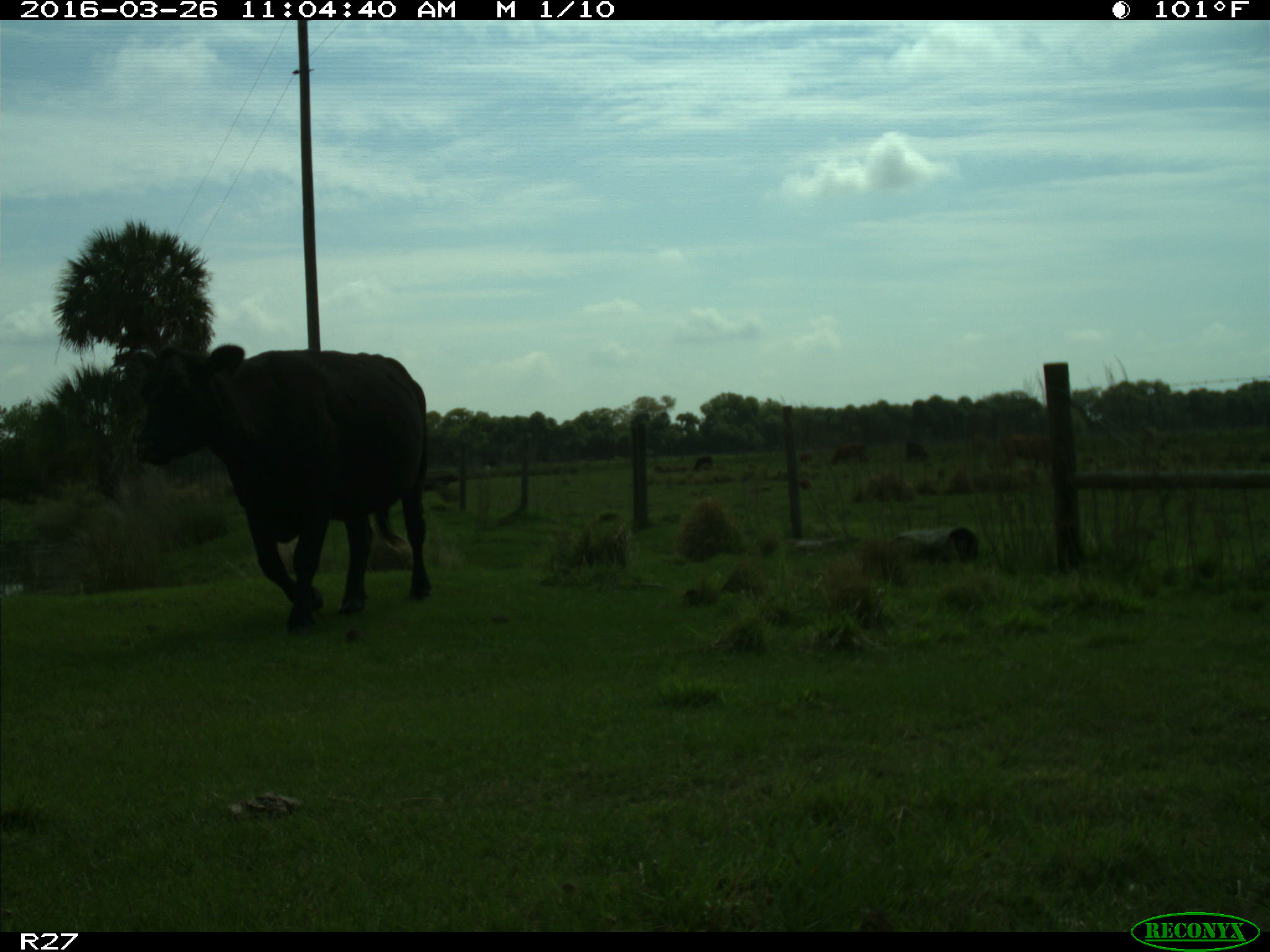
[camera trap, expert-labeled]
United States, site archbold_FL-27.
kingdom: Animalia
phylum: Chordata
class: Mammalia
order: Artiodactyla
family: Bovidae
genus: Bos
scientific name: Bos taurus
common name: domestic cow